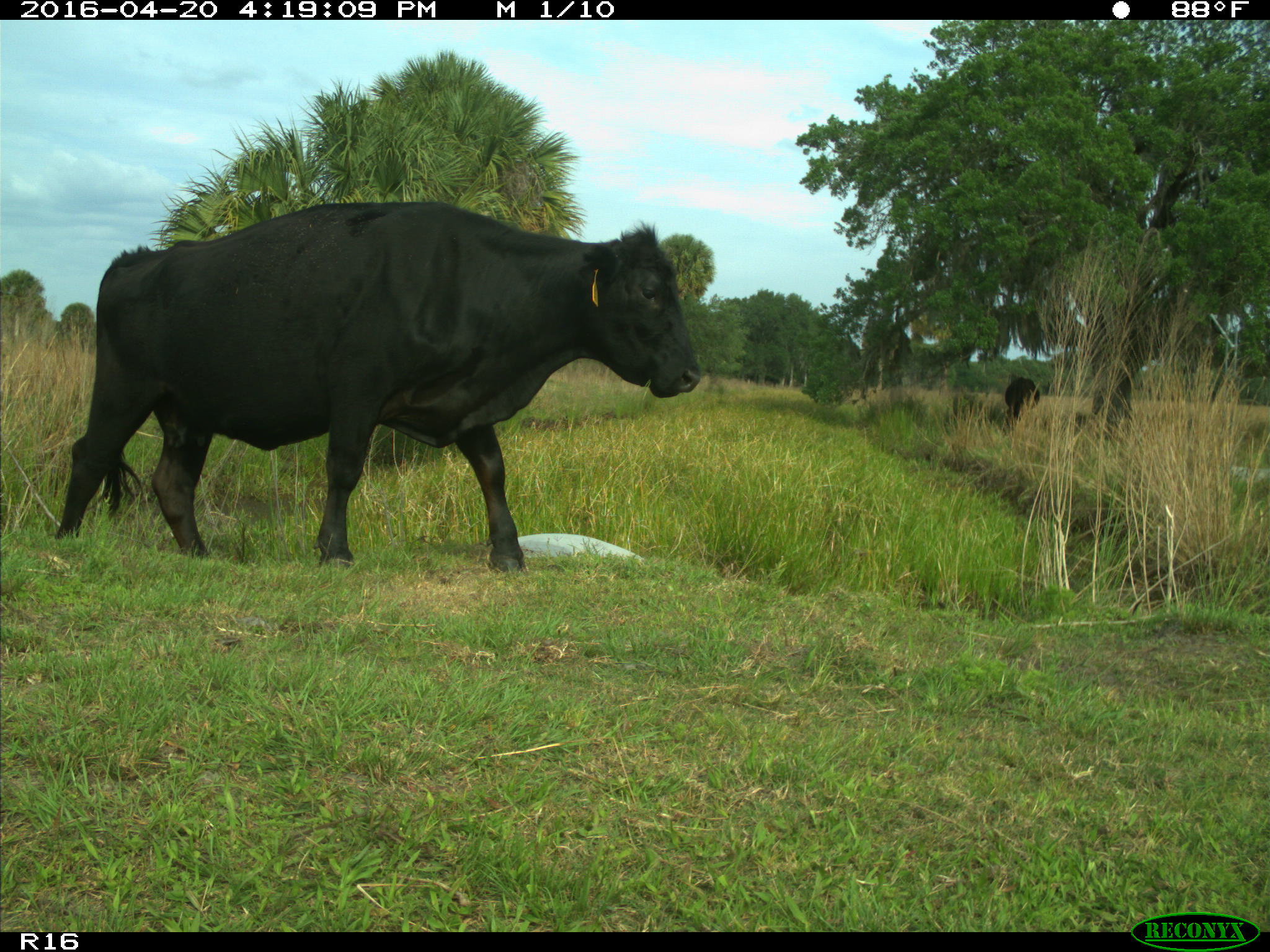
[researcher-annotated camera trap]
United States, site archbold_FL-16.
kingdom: Animalia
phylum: Chordata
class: Mammalia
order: Artiodactyla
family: Bovidae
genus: Bos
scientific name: Bos taurus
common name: domestic cow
Bos taurus (domestic cow).